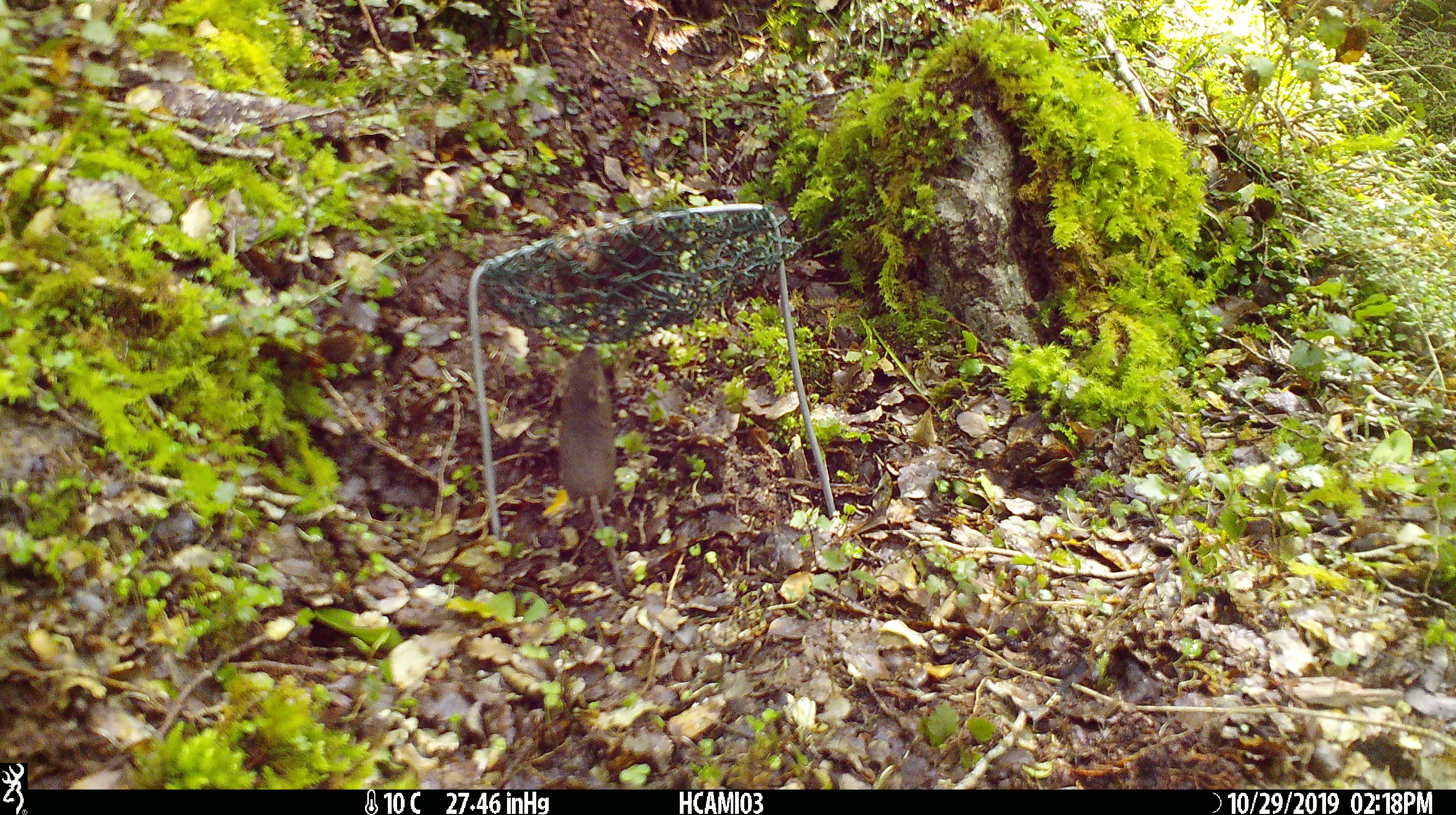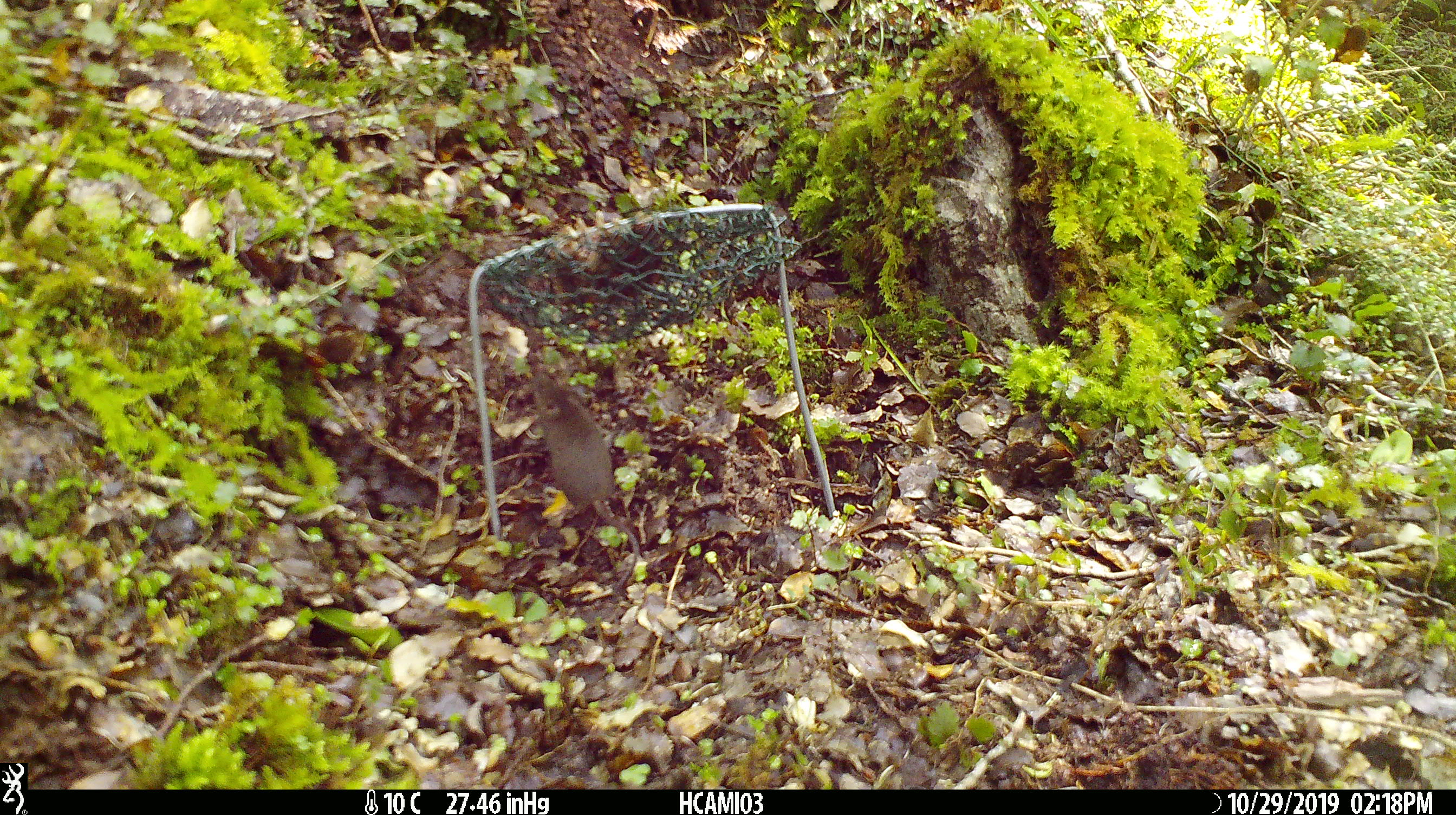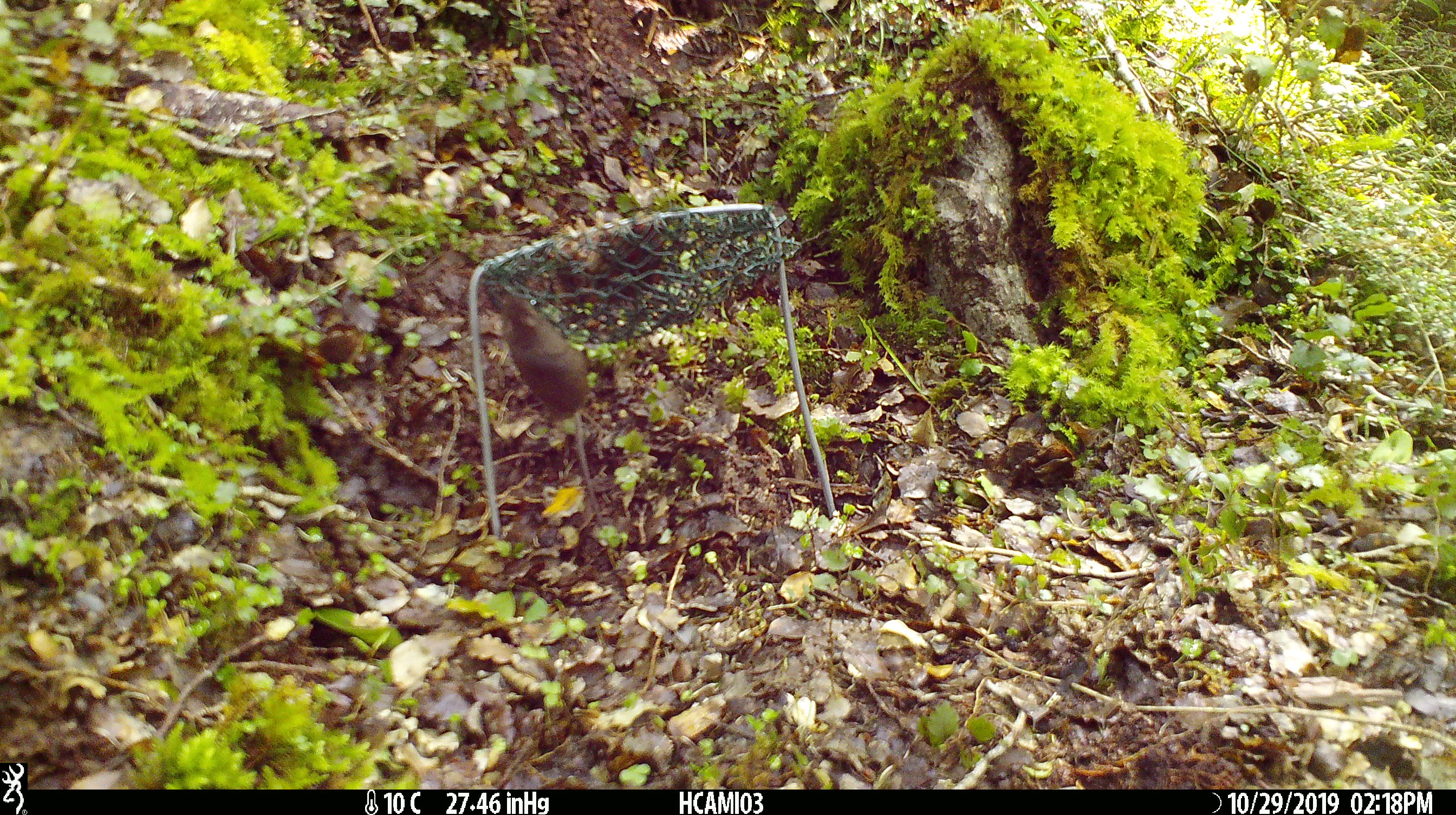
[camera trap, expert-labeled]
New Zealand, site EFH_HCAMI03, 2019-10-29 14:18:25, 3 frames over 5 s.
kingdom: Animalia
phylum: Chordata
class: Mammalia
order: Rodentia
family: Muridae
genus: Mus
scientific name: Mus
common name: mouse